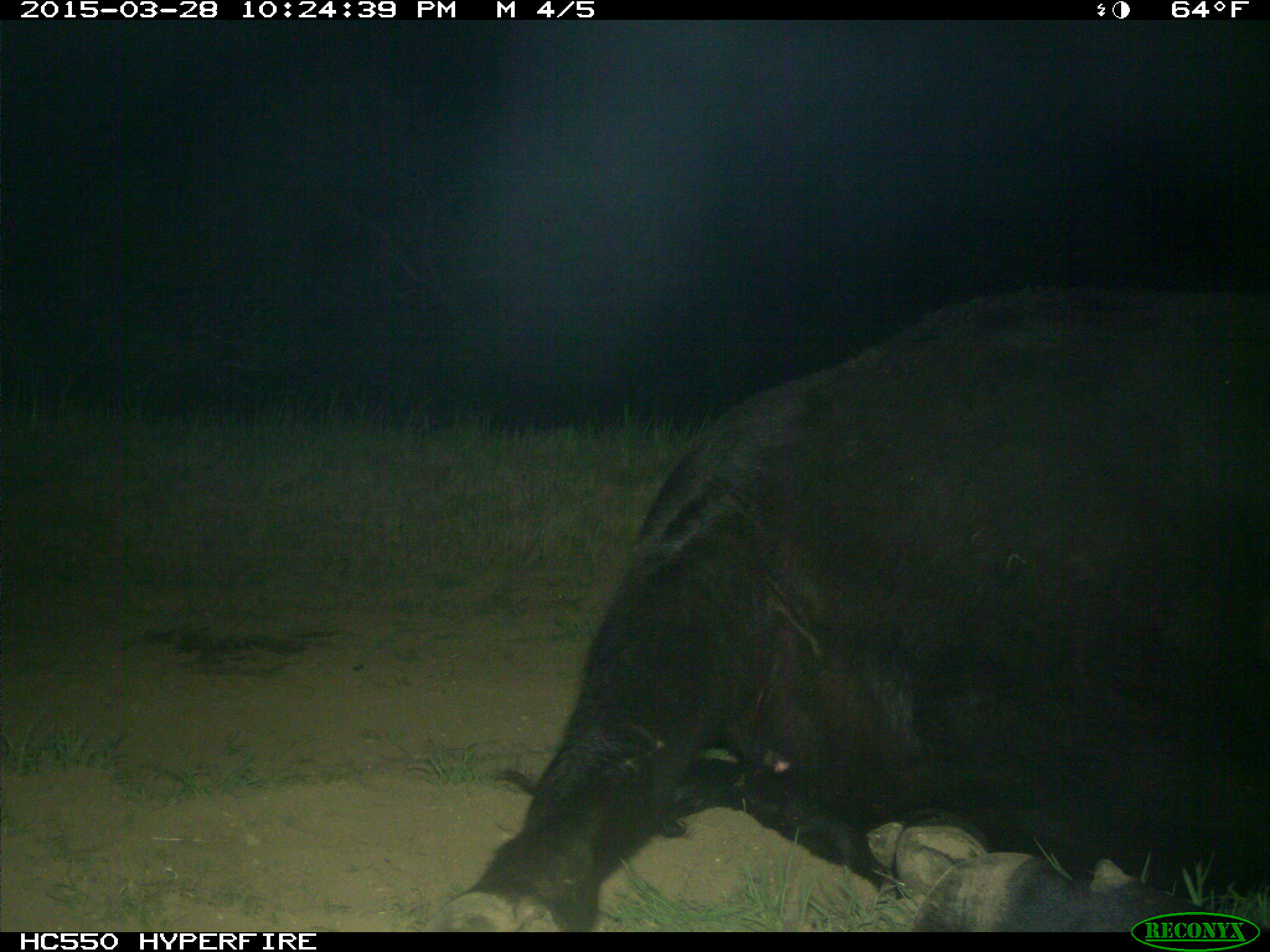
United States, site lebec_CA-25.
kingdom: Animalia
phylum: Chordata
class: Mammalia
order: Artiodactyla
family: Bovidae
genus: Bos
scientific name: Bos taurus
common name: domestic cow